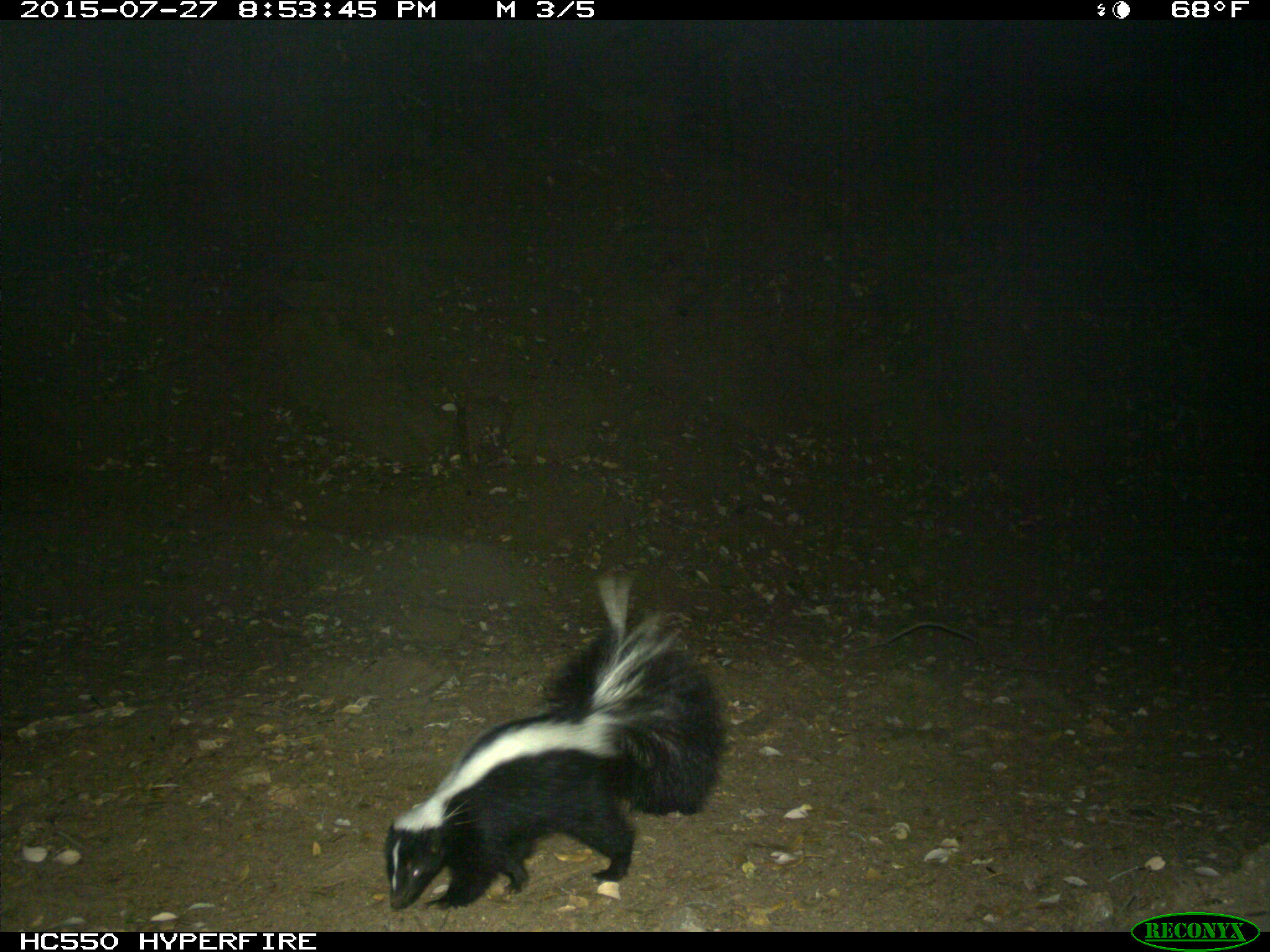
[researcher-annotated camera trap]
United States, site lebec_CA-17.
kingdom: Animalia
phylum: Chordata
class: Mammalia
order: Carnivora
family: Mephitidae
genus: Mephitis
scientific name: Mephitis mephitis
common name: striped skunk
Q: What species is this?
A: Mephitis mephitis (striped skunk).